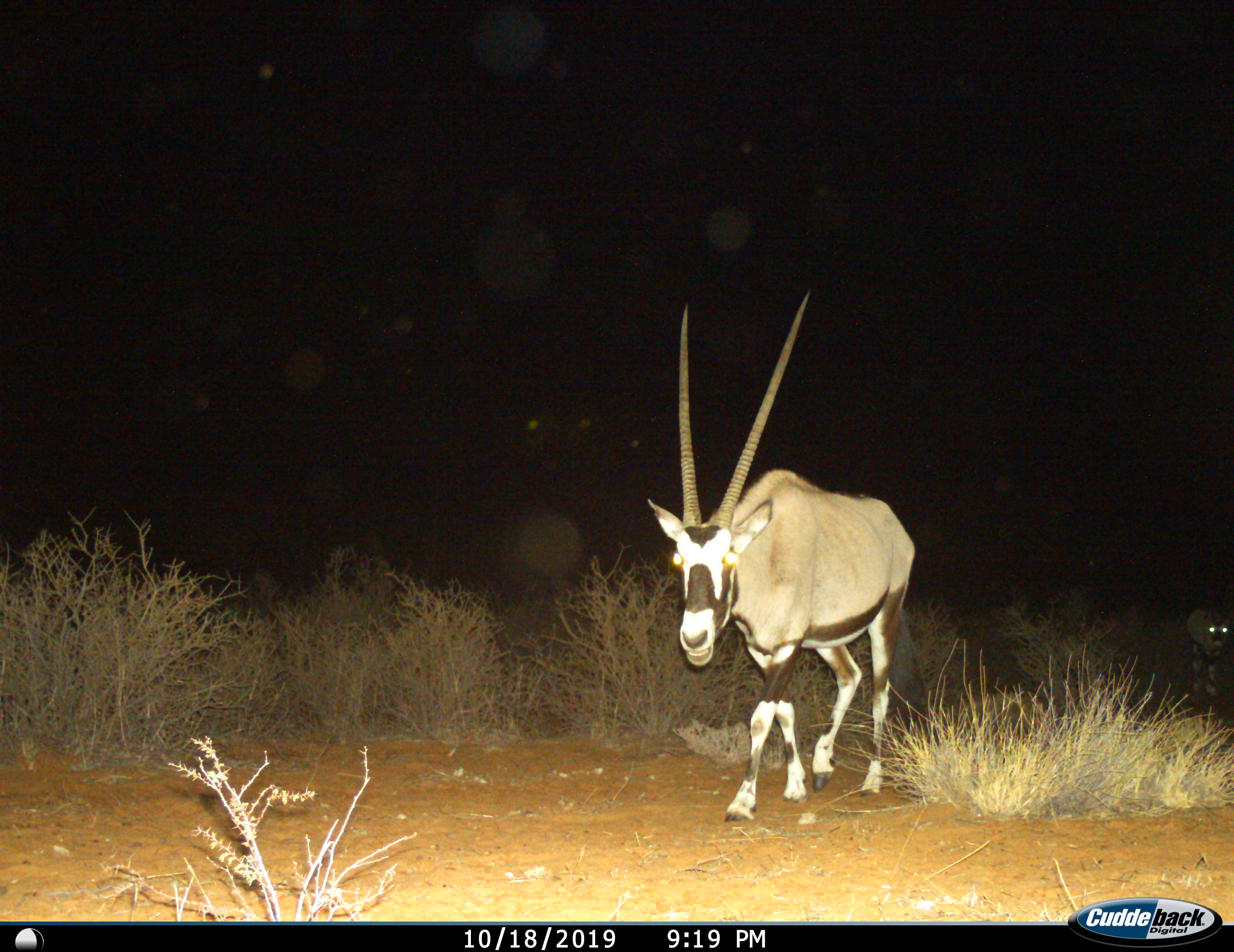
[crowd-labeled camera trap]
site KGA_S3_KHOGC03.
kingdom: Animalia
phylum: Chordata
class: Mammalia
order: Artiodactyla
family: Bovidae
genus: Oryx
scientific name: Oryx gazella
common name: gemsbok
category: oryx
Oryx (gemsbok) (Oryx gazella), count 2. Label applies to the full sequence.